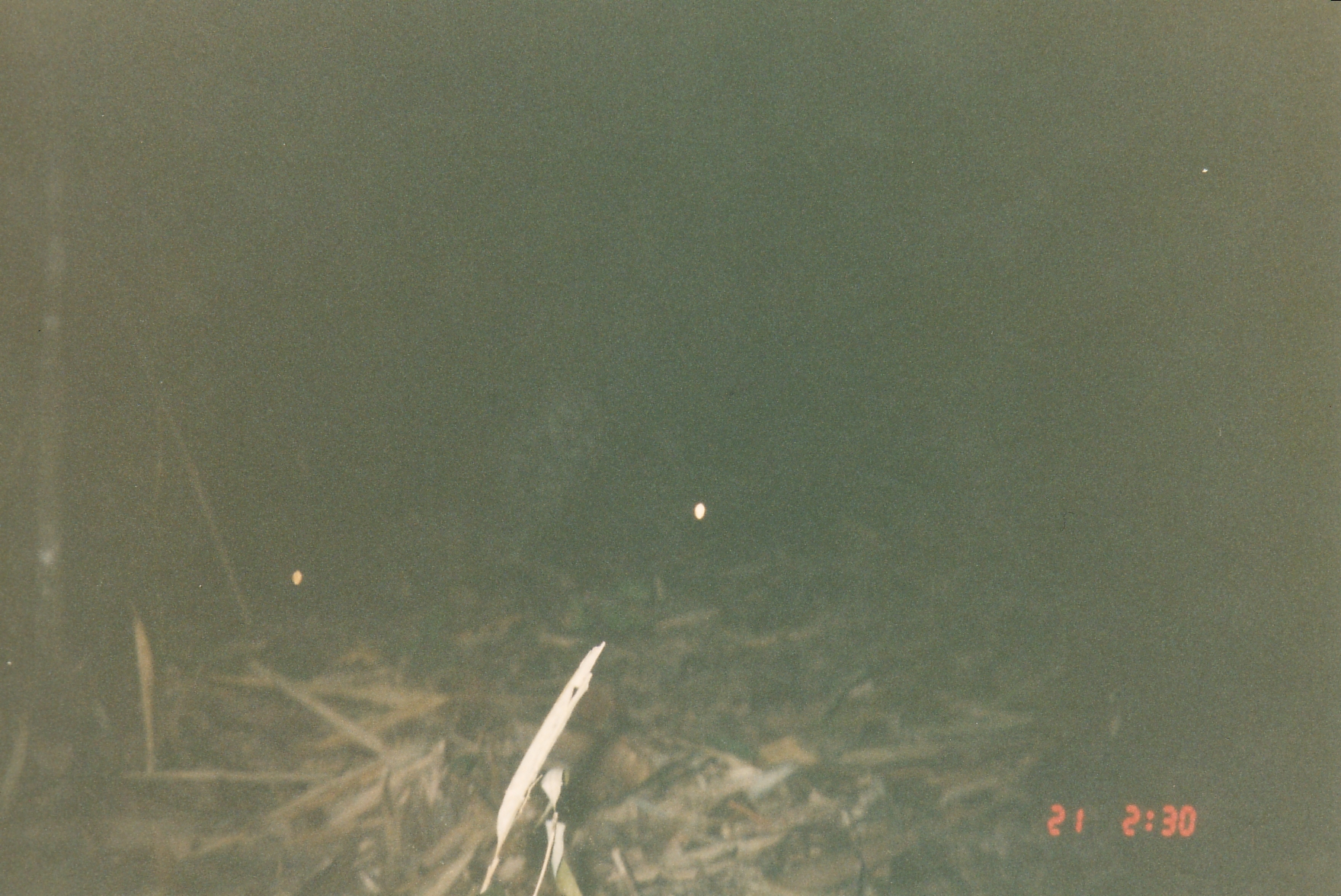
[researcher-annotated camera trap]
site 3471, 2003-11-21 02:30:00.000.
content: unidentified animal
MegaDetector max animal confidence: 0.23